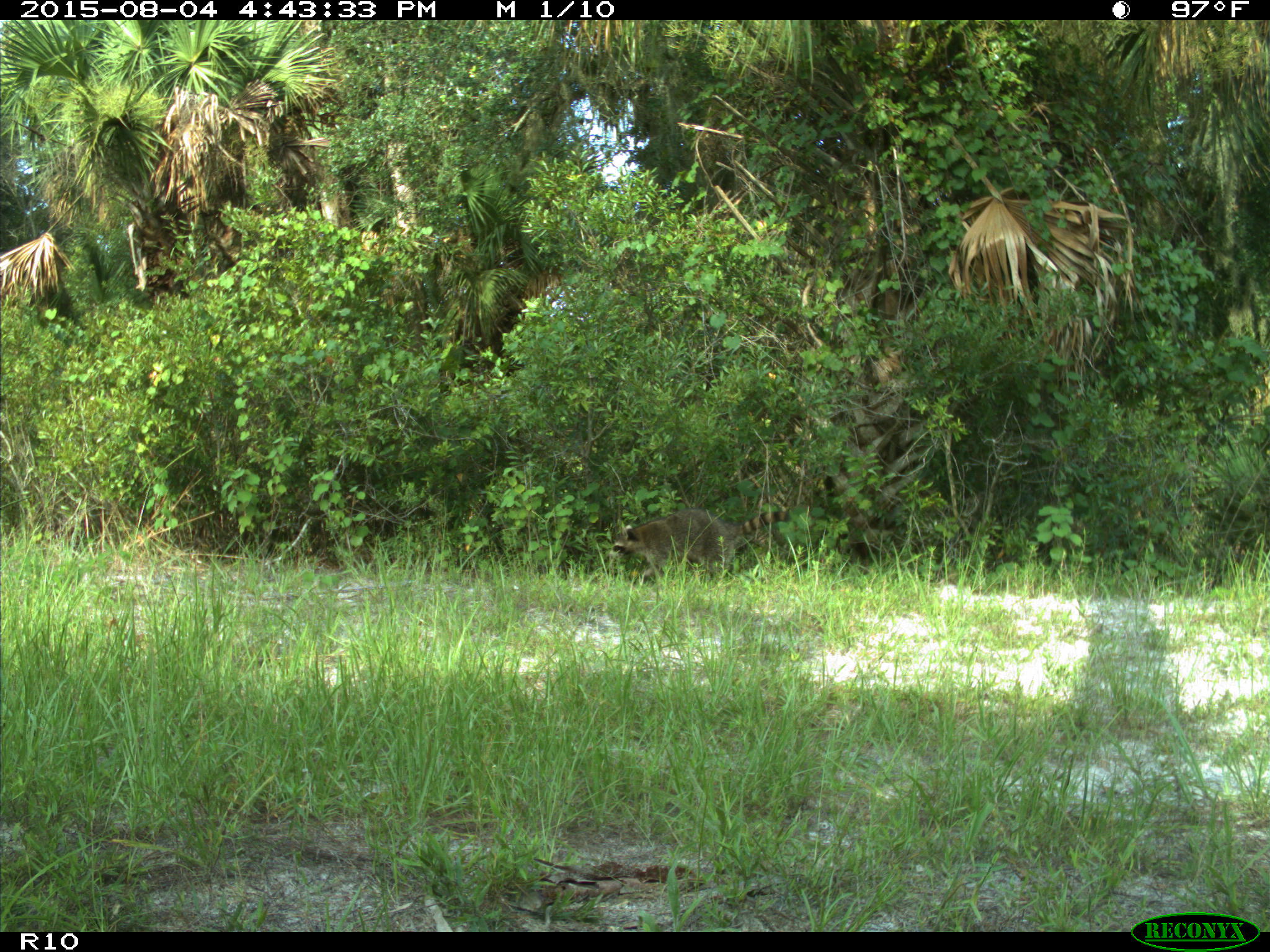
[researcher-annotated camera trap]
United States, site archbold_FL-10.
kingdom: Animalia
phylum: Chordata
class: Mammalia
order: Carnivora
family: Procyonidae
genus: Procyon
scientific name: Procyon lotor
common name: common raccoon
Procyon lotor (common raccoon).